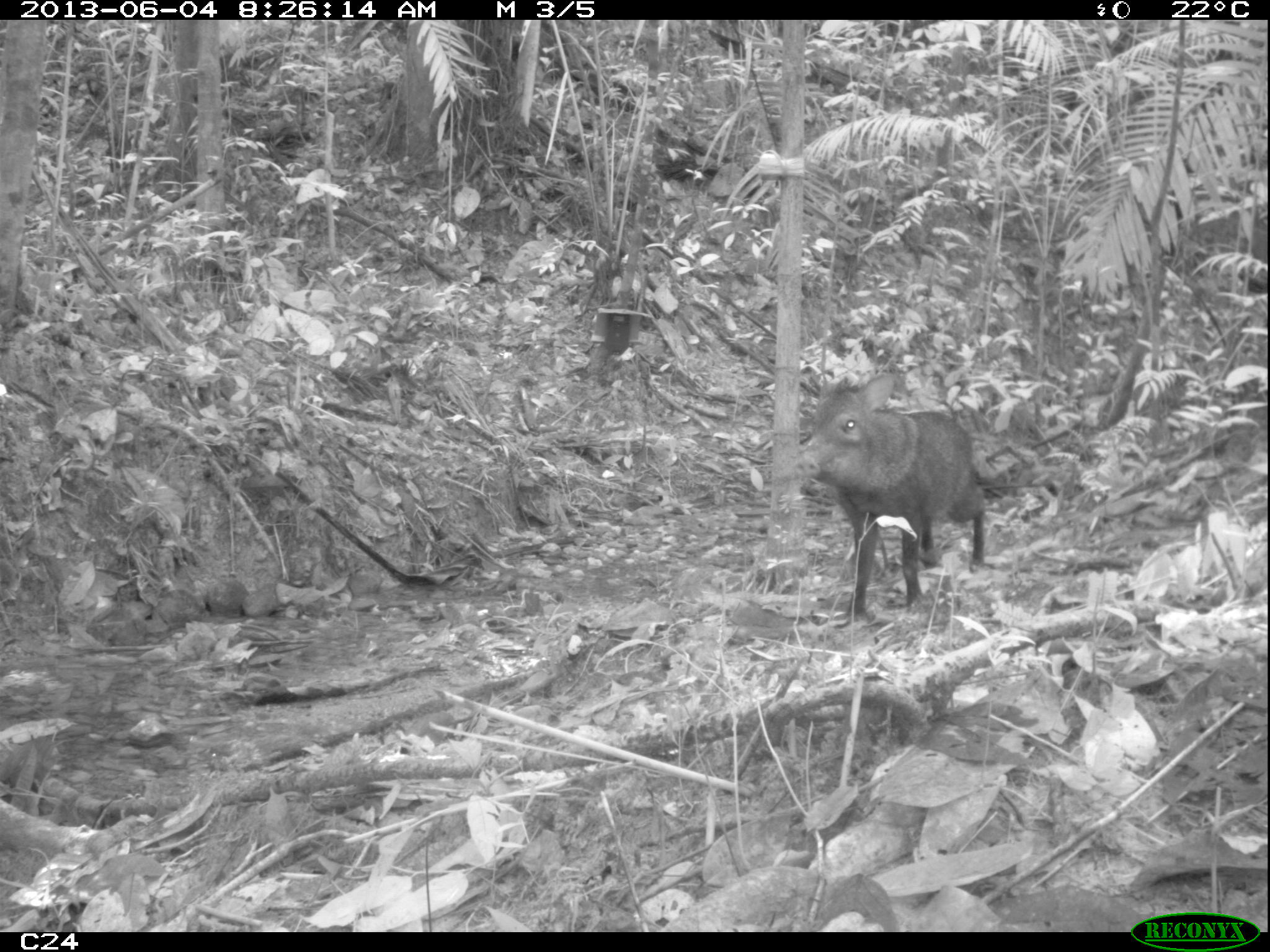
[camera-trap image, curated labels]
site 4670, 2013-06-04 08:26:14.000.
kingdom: Animalia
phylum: Chordata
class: Mammalia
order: Artiodactyla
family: Tayassuidae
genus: Pecari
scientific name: Pecari tajacu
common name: collared peccary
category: tayassu tajacu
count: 6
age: adult